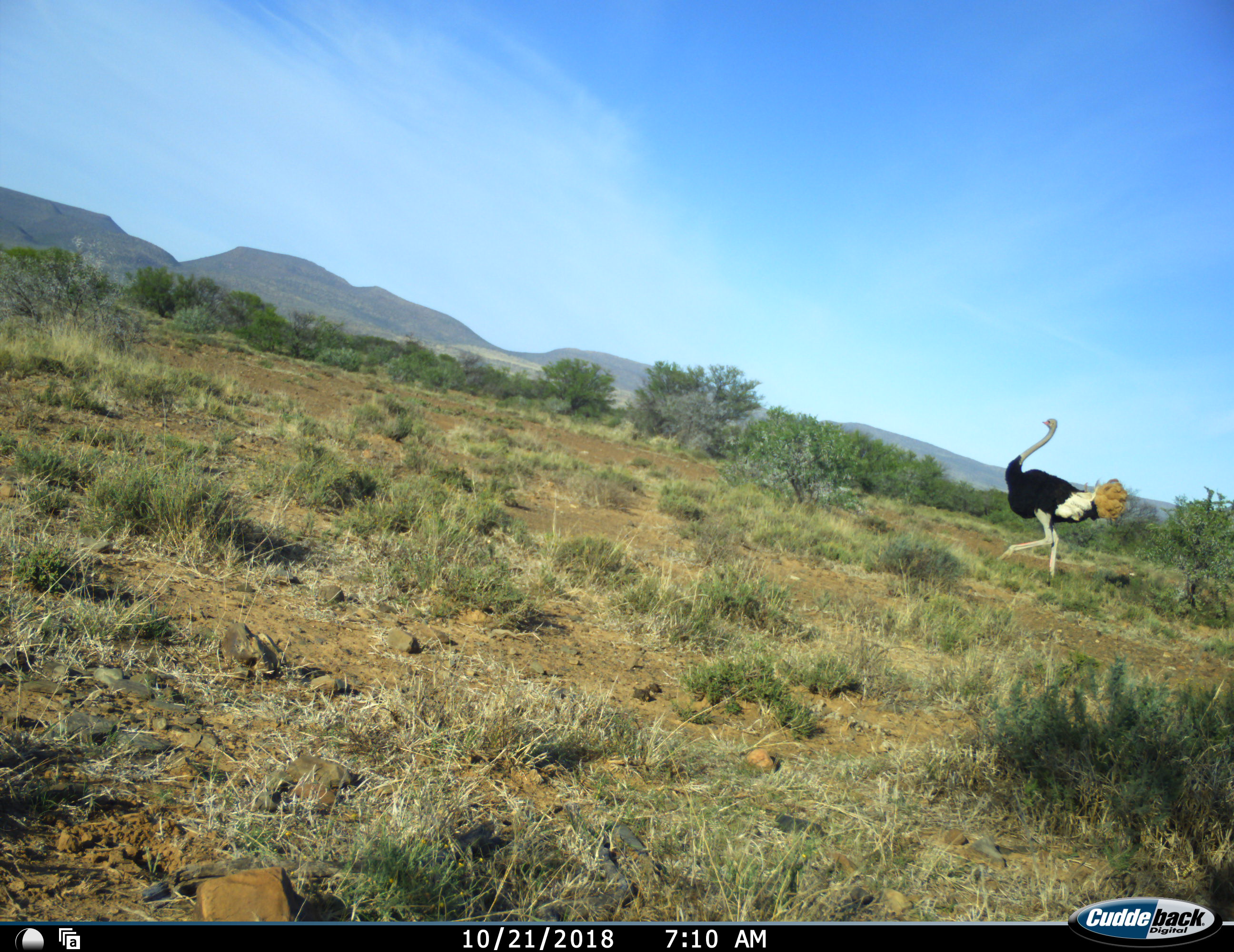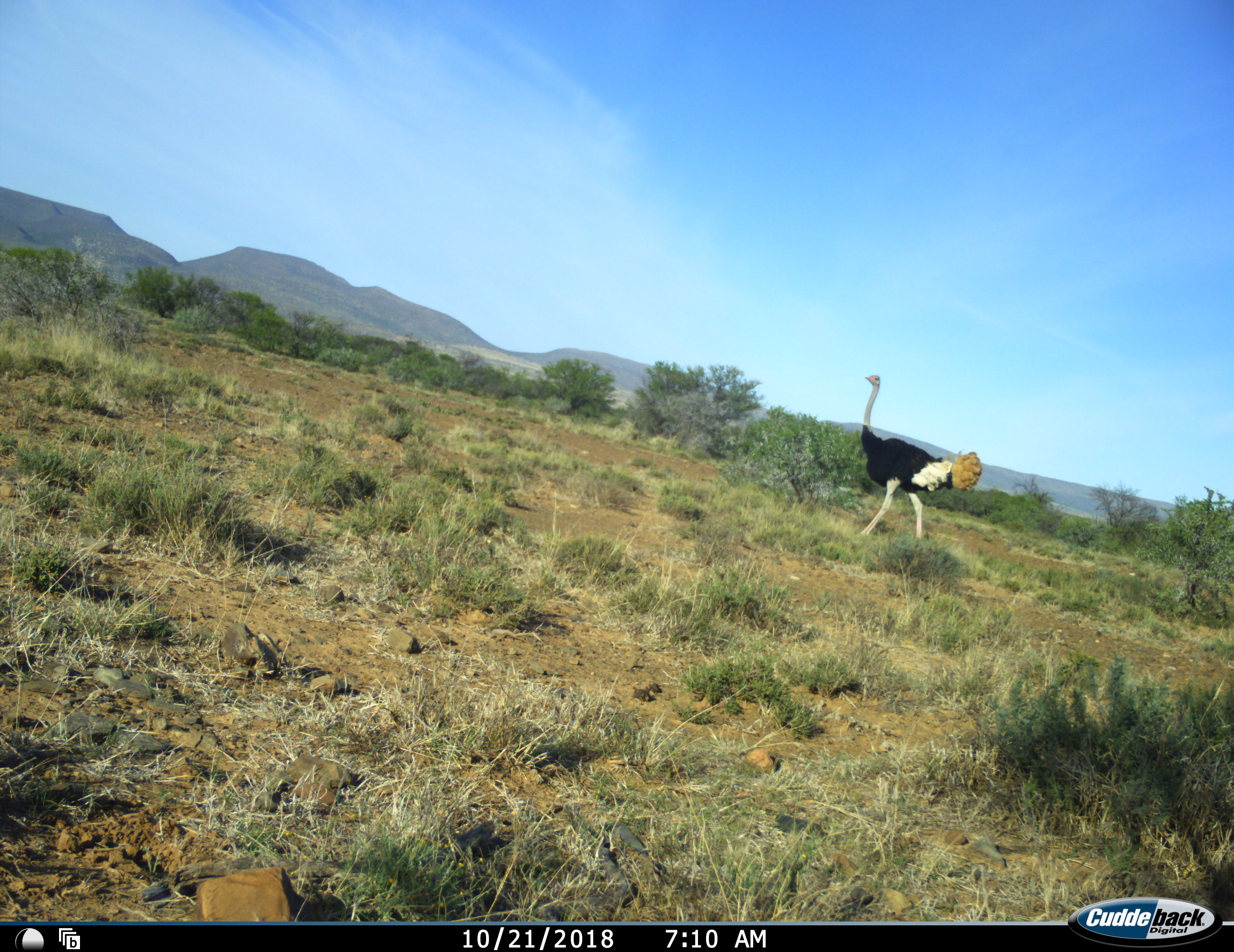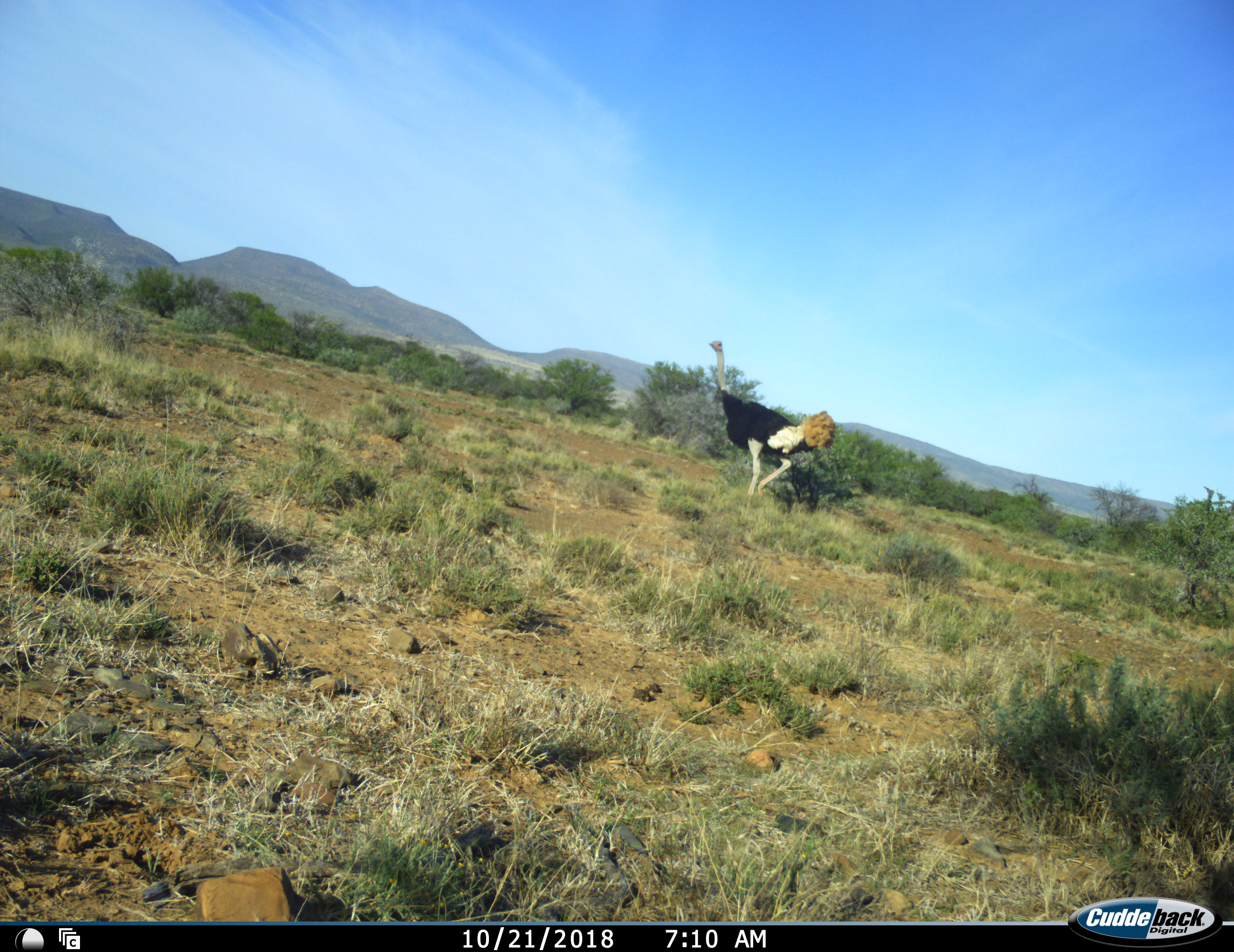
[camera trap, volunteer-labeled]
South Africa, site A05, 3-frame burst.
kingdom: Animalia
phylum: Chordata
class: Aves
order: Struthioniformes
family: Struthionidae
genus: Struthio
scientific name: Struthio camelus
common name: ostrich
Ostrich (Struthio camelus), count 1. Behavior (volunteer vote fractions): standing 0%, resting 0%, moving 100%, interacting 0%. Young present (vote fraction): 0%. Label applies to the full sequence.